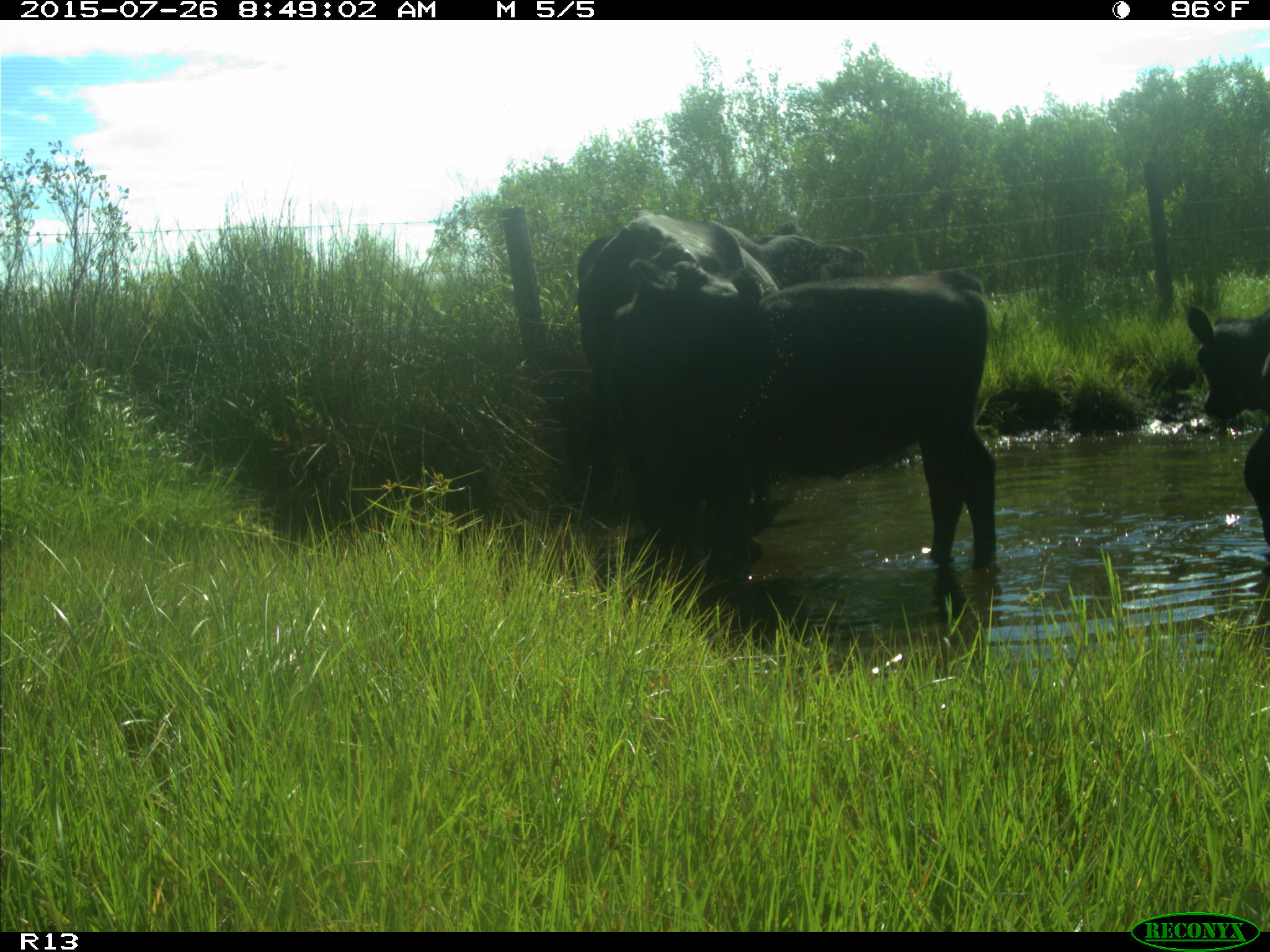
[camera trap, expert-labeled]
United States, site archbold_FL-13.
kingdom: Animalia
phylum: Chordata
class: Mammalia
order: Artiodactyla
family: Bovidae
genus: Bos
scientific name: Bos taurus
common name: domestic cow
Bos taurus (domestic cow).